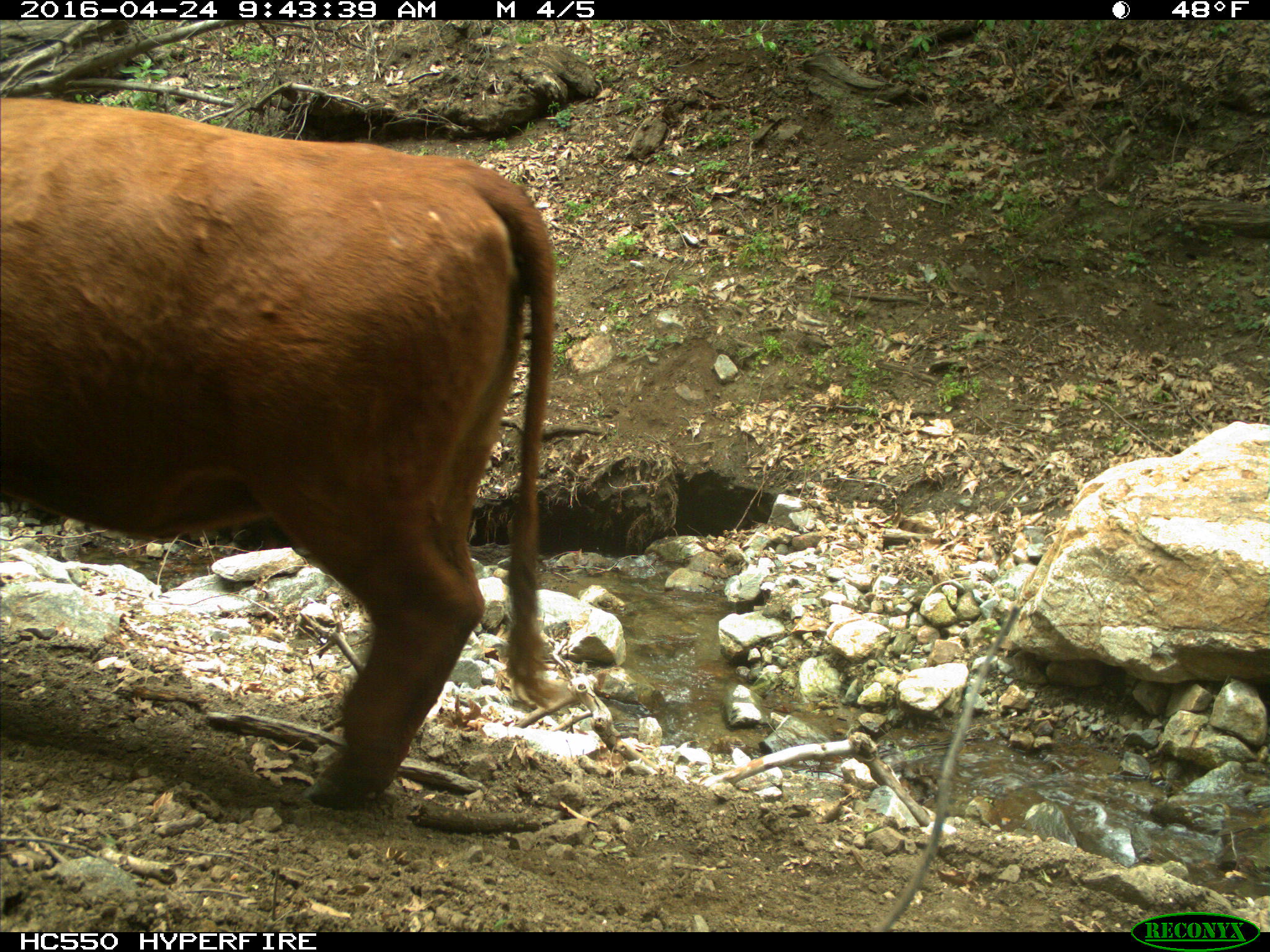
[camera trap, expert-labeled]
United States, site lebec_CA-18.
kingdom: Animalia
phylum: Chordata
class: Mammalia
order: Artiodactyla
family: Bovidae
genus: Bos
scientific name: Bos taurus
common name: domestic cow